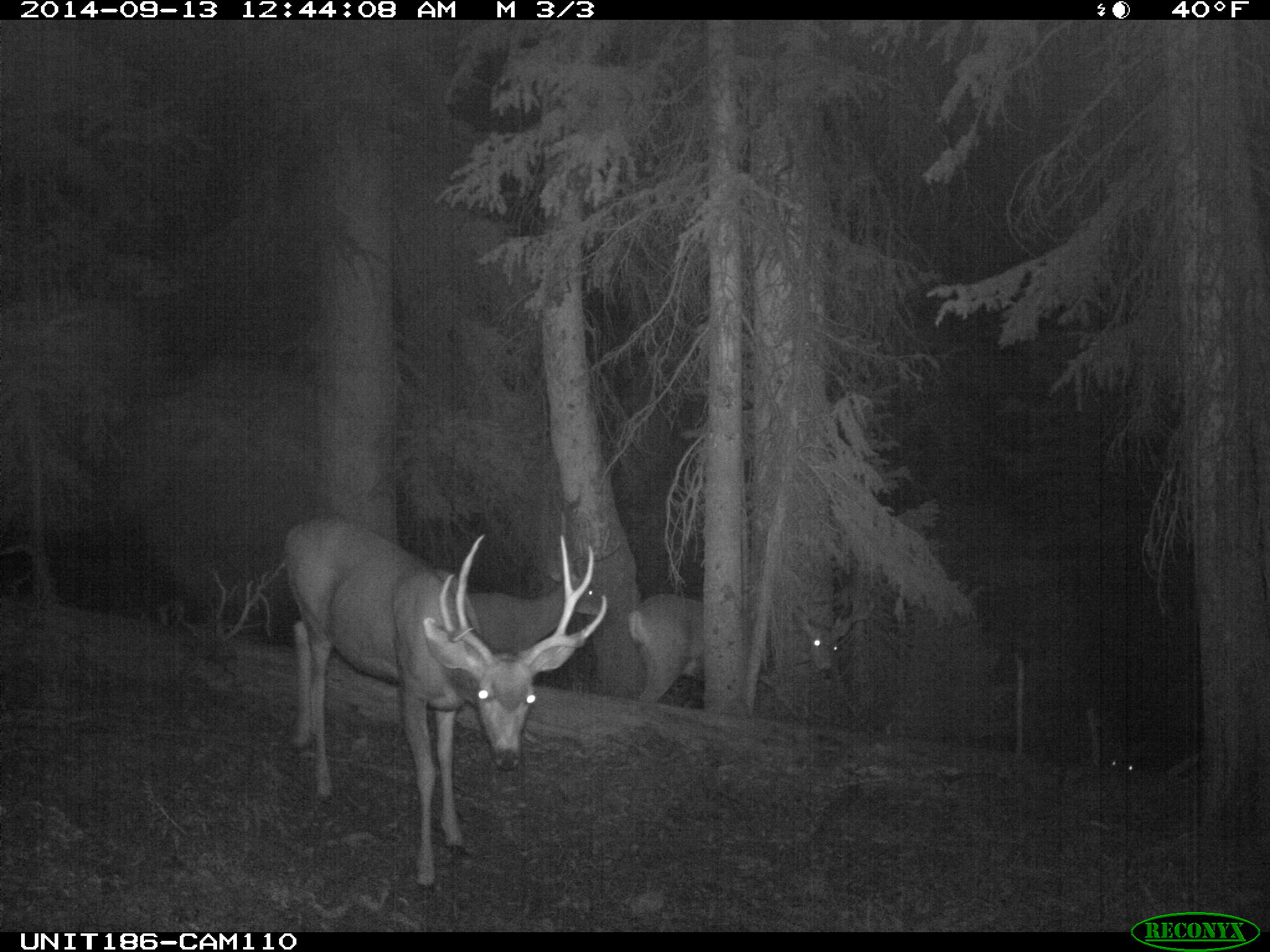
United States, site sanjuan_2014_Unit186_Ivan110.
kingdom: Animalia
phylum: Chordata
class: Mammalia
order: Artiodactyla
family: Cervidae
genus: Odocoileus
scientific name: Odocoileus hemionus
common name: mule deer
Odocoileus hemionus (mule deer).